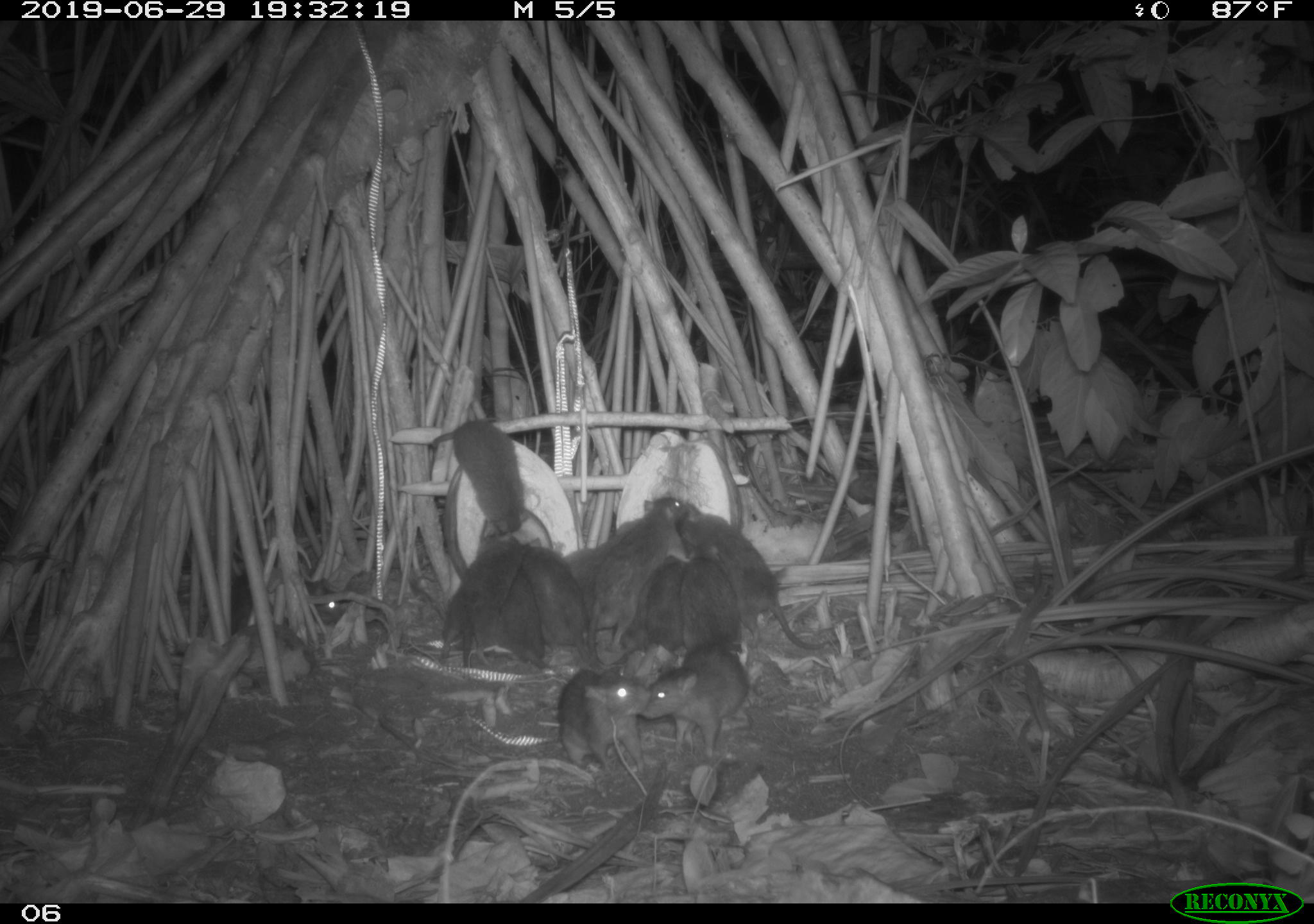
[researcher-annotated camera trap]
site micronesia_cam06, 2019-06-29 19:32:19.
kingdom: Animalia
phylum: Chordata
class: Mammalia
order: Rodentia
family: Muridae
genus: Rattus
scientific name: Rattus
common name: rat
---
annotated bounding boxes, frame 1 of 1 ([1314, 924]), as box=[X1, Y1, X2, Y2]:
rat: box=[680, 506, 838, 656]; box=[581, 498, 692, 660]; box=[637, 646, 756, 766]; box=[429, 416, 532, 546]; box=[440, 535, 524, 674]; box=[553, 667, 654, 781]; box=[518, 539, 596, 674]; box=[219, 570, 347, 639]; box=[565, 518, 644, 622]; box=[682, 555, 747, 658]; box=[498, 568, 549, 672]; box=[648, 540, 688, 661]; box=[622, 570, 654, 658]